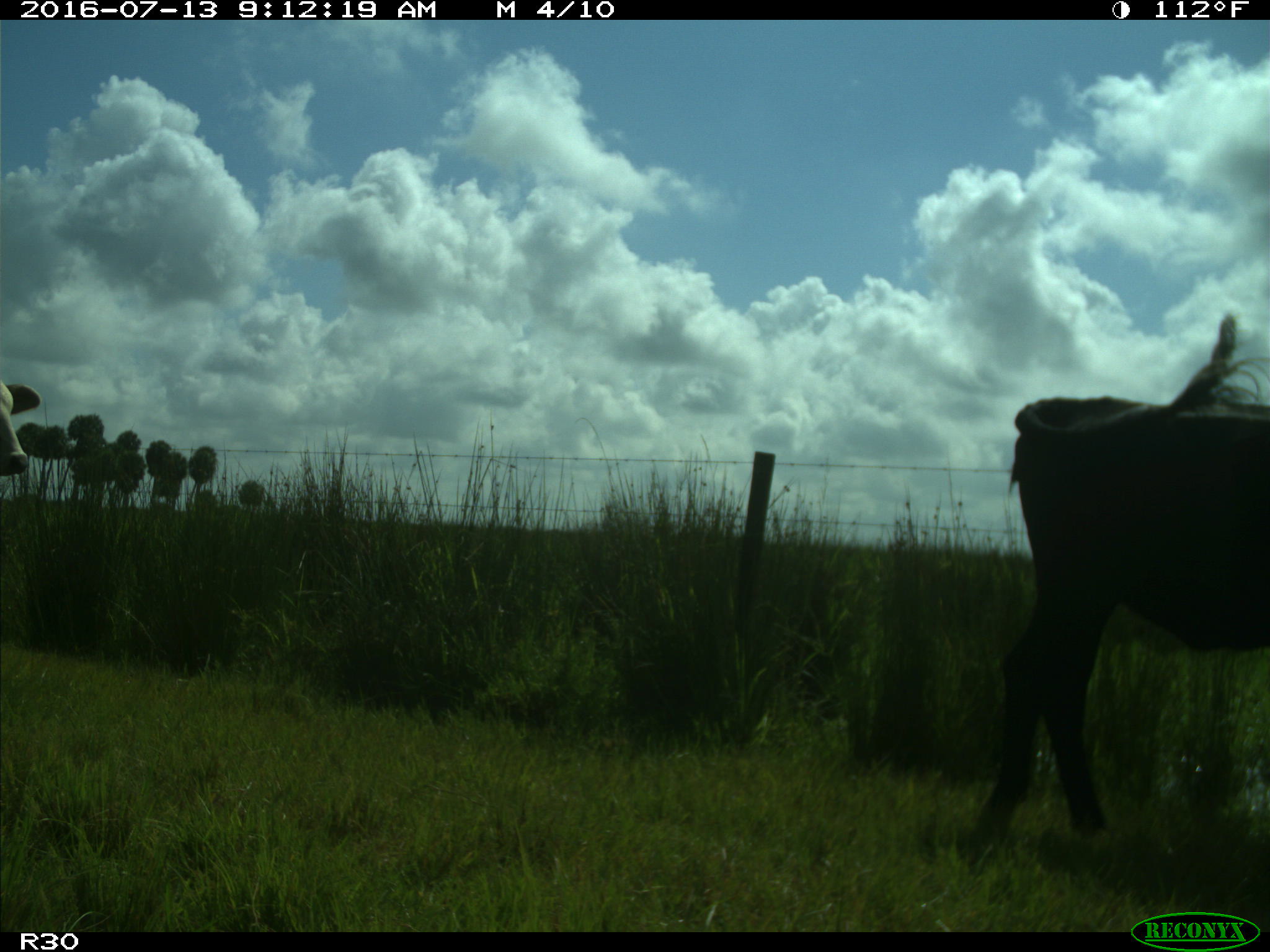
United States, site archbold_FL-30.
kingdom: Animalia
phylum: Chordata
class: Mammalia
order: Artiodactyla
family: Bovidae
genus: Bos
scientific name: Bos taurus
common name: domestic cow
Bos taurus (domestic cow).